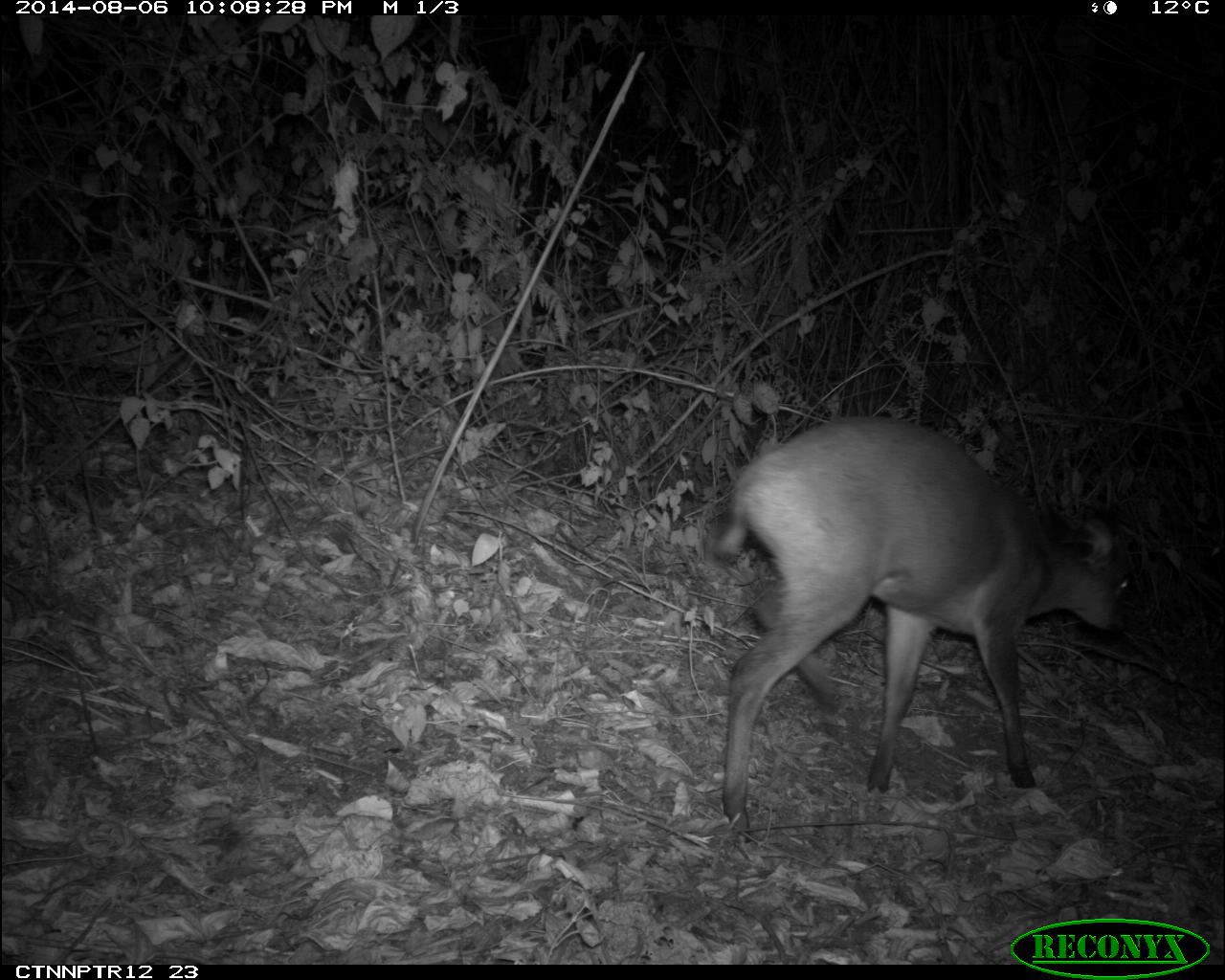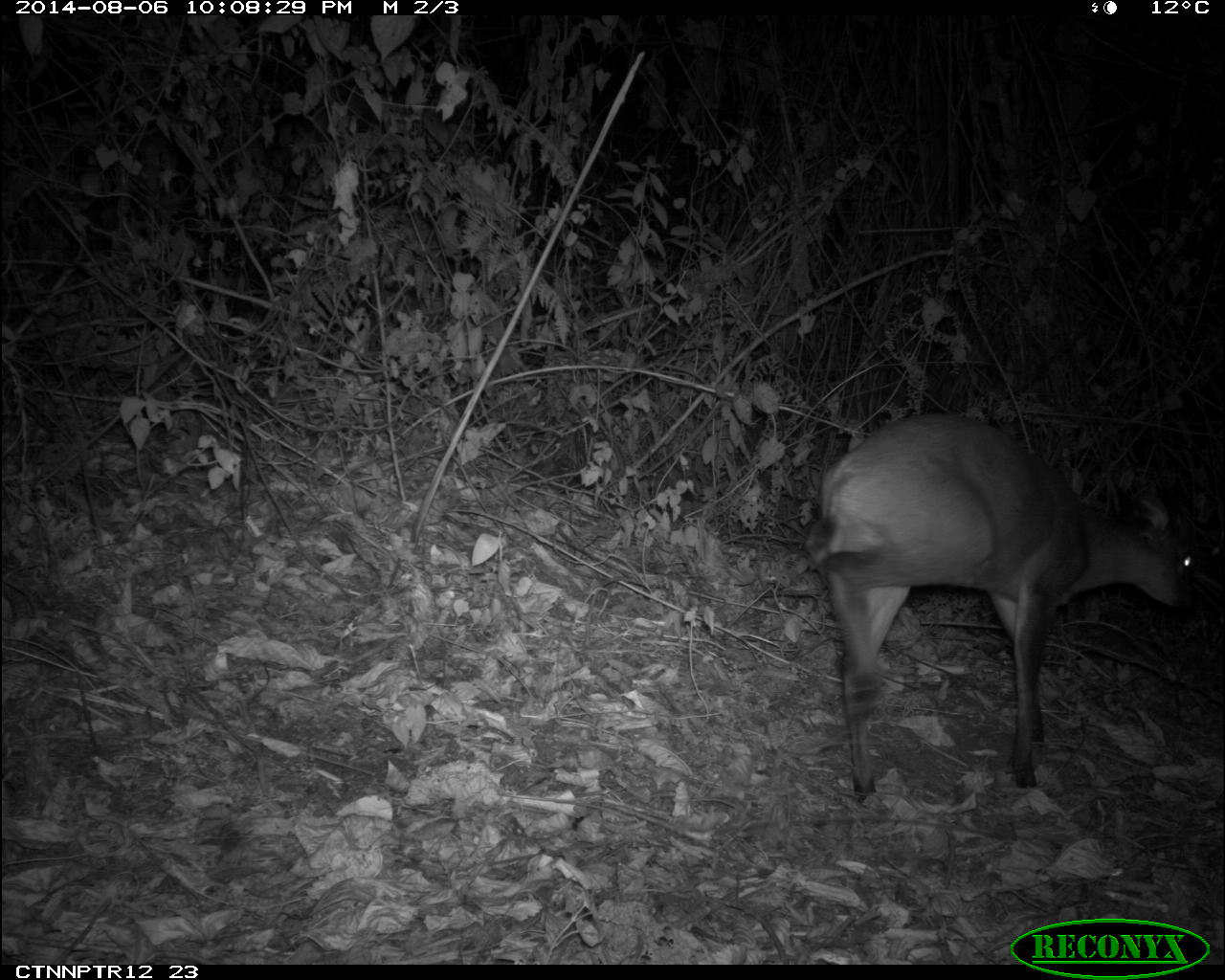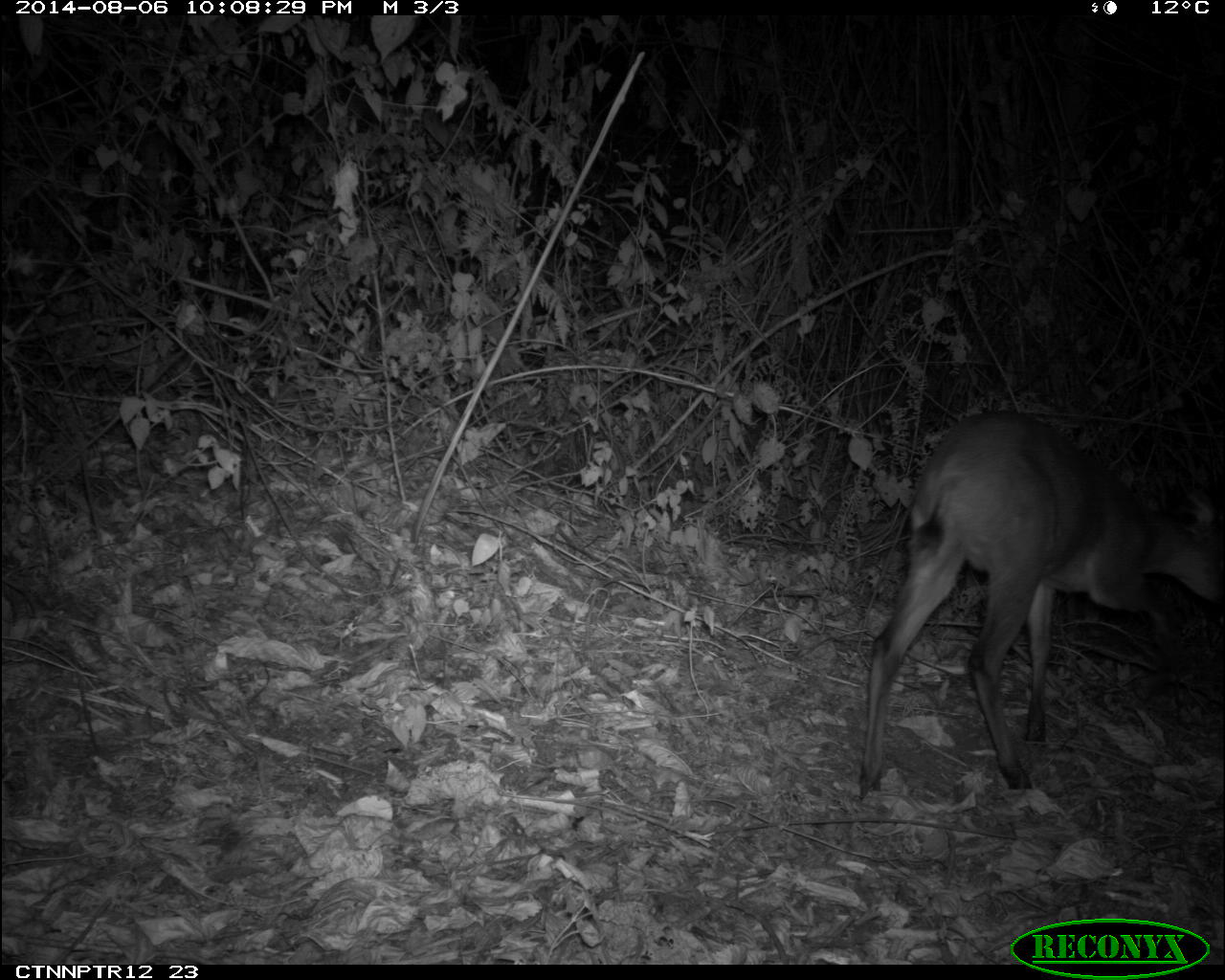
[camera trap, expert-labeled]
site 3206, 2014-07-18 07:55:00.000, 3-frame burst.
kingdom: Animalia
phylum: Chordata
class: Mammalia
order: Artiodactyla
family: Bovidae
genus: Cephalophus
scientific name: Cephalophus nigrifrons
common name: black-fronted duiker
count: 1